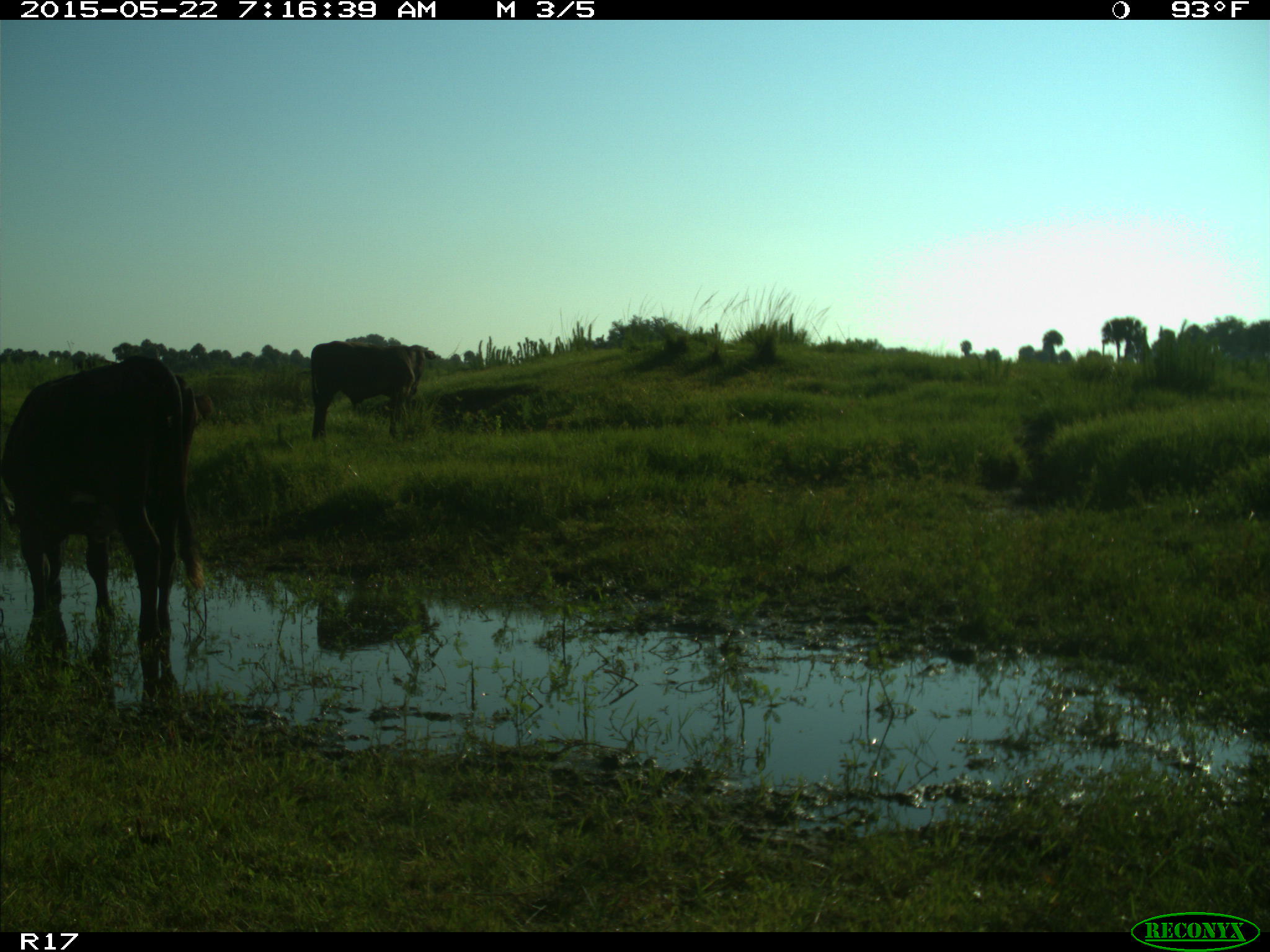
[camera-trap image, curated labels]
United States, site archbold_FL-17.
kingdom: Animalia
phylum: Chordata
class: Mammalia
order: Artiodactyla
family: Bovidae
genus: Bos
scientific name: Bos taurus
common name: domestic cow